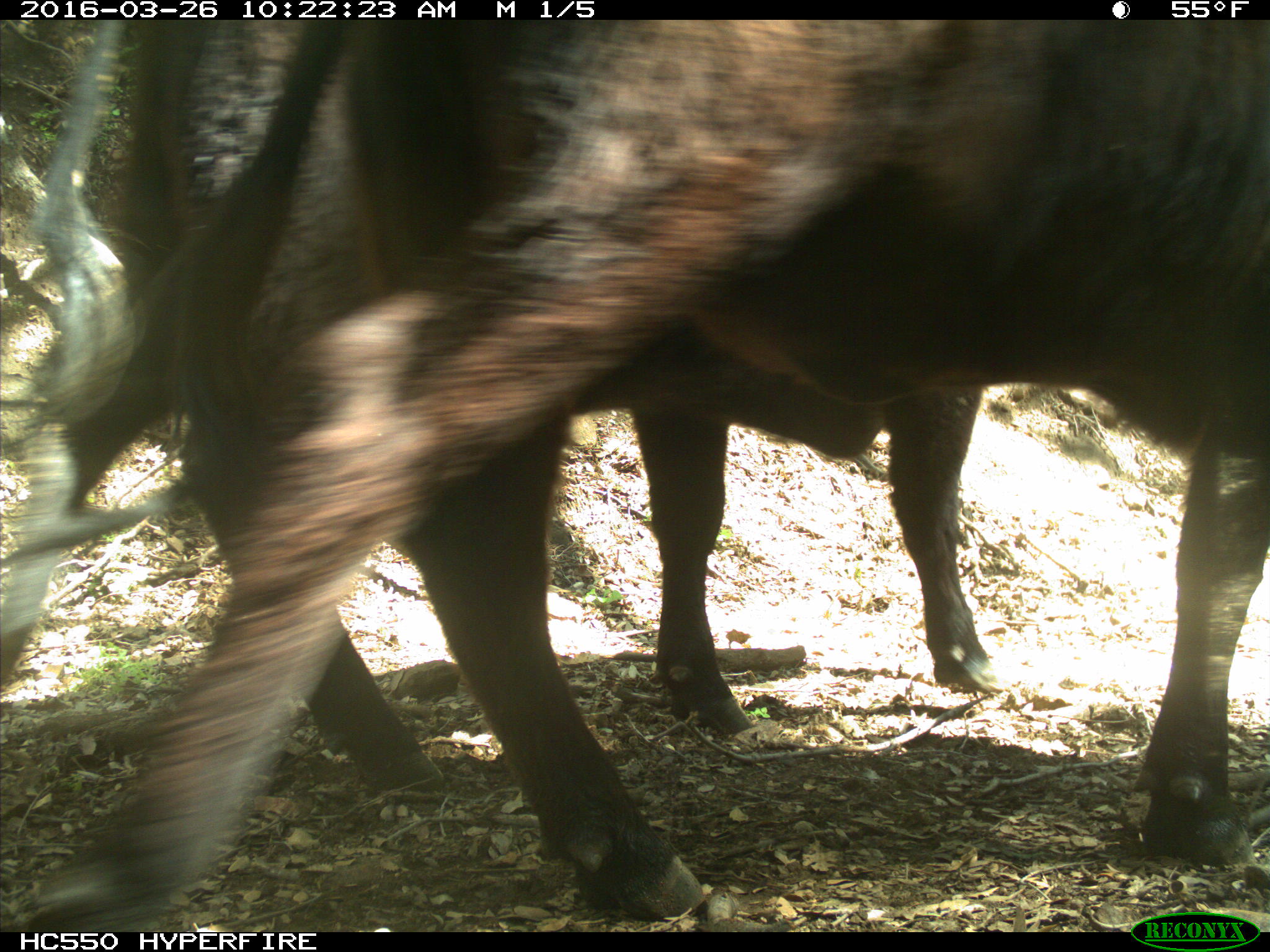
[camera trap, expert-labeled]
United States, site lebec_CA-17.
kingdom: Animalia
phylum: Chordata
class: Mammalia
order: Artiodactyla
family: Bovidae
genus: Bos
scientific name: Bos taurus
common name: domestic cow